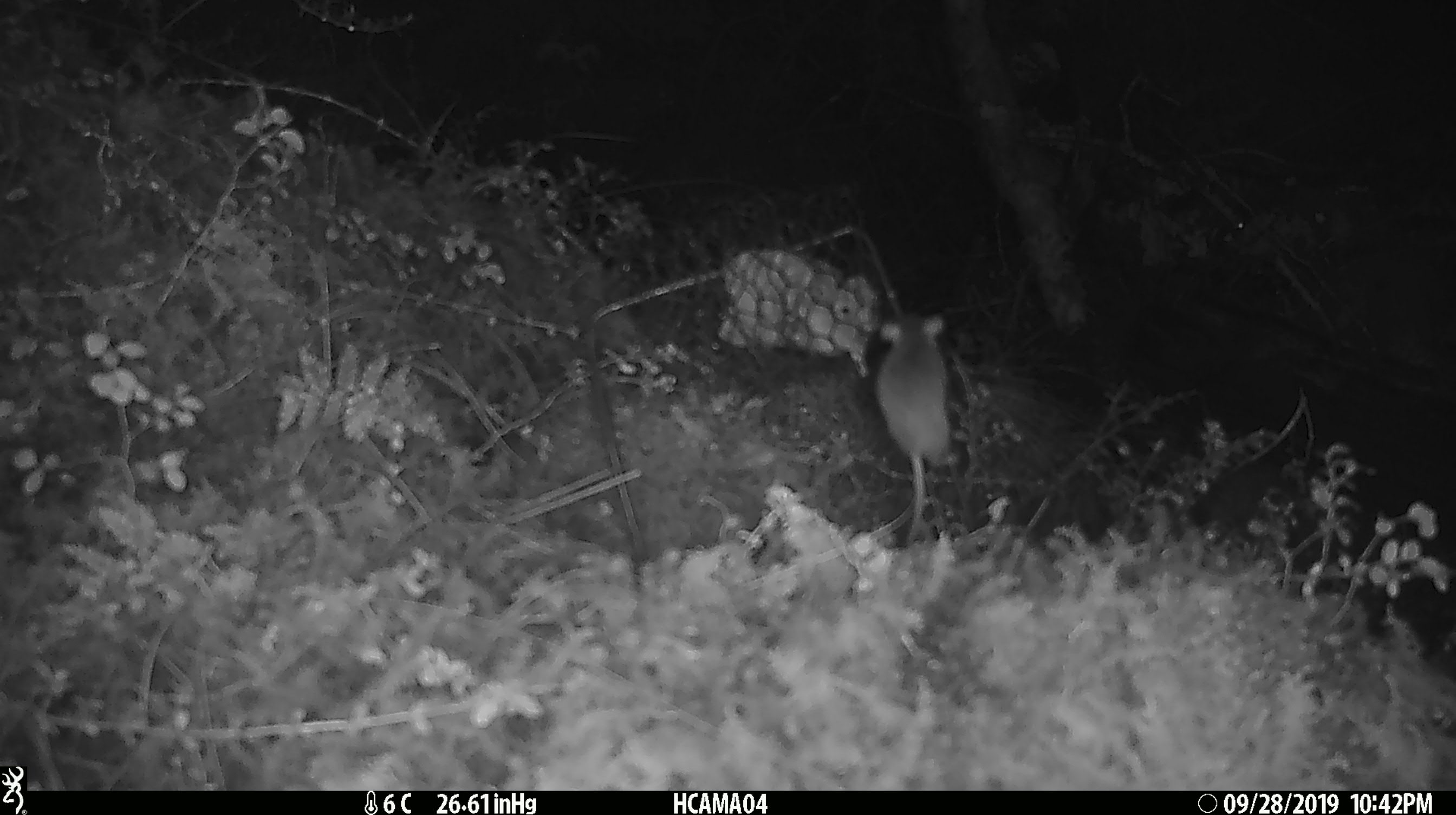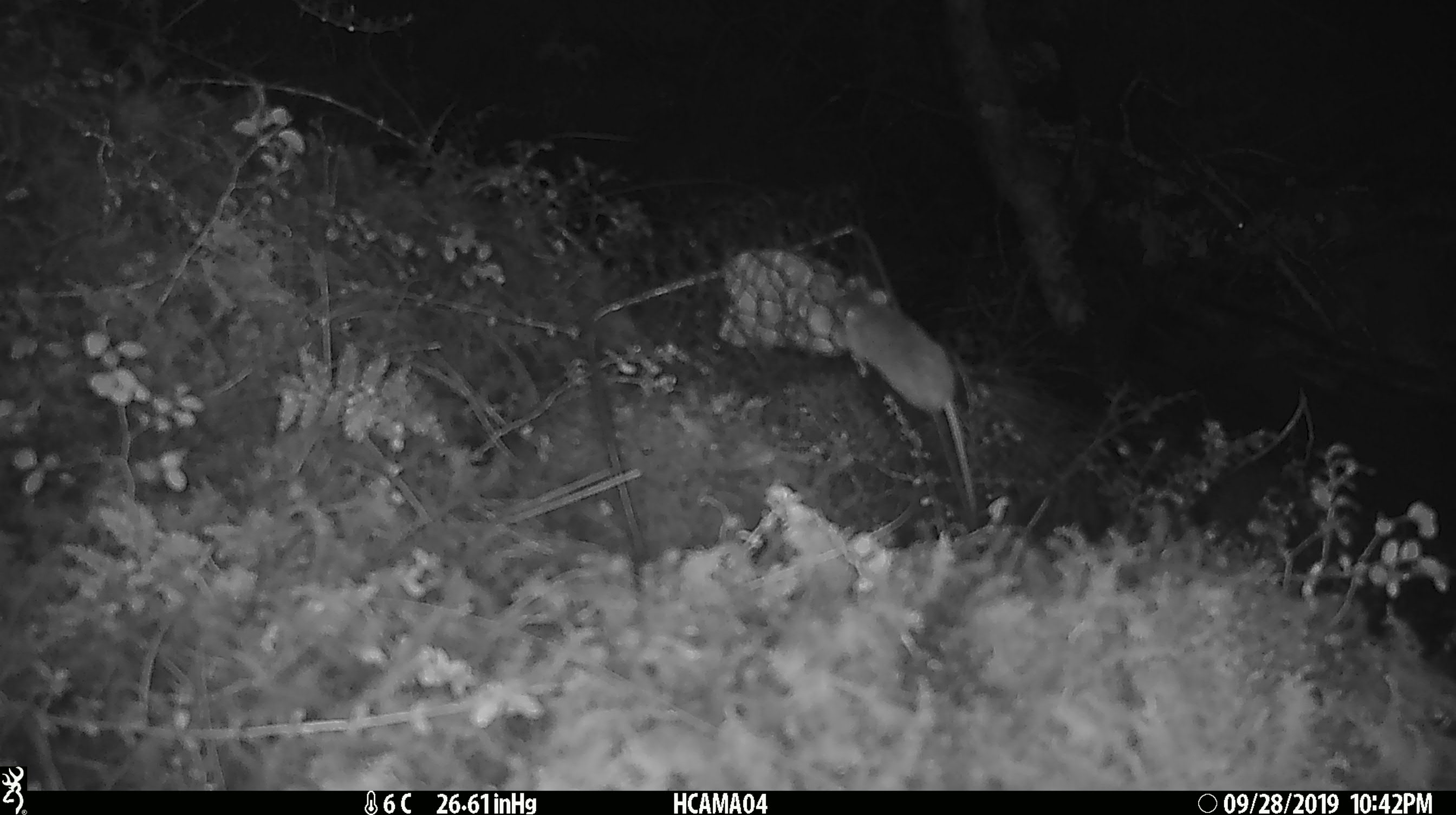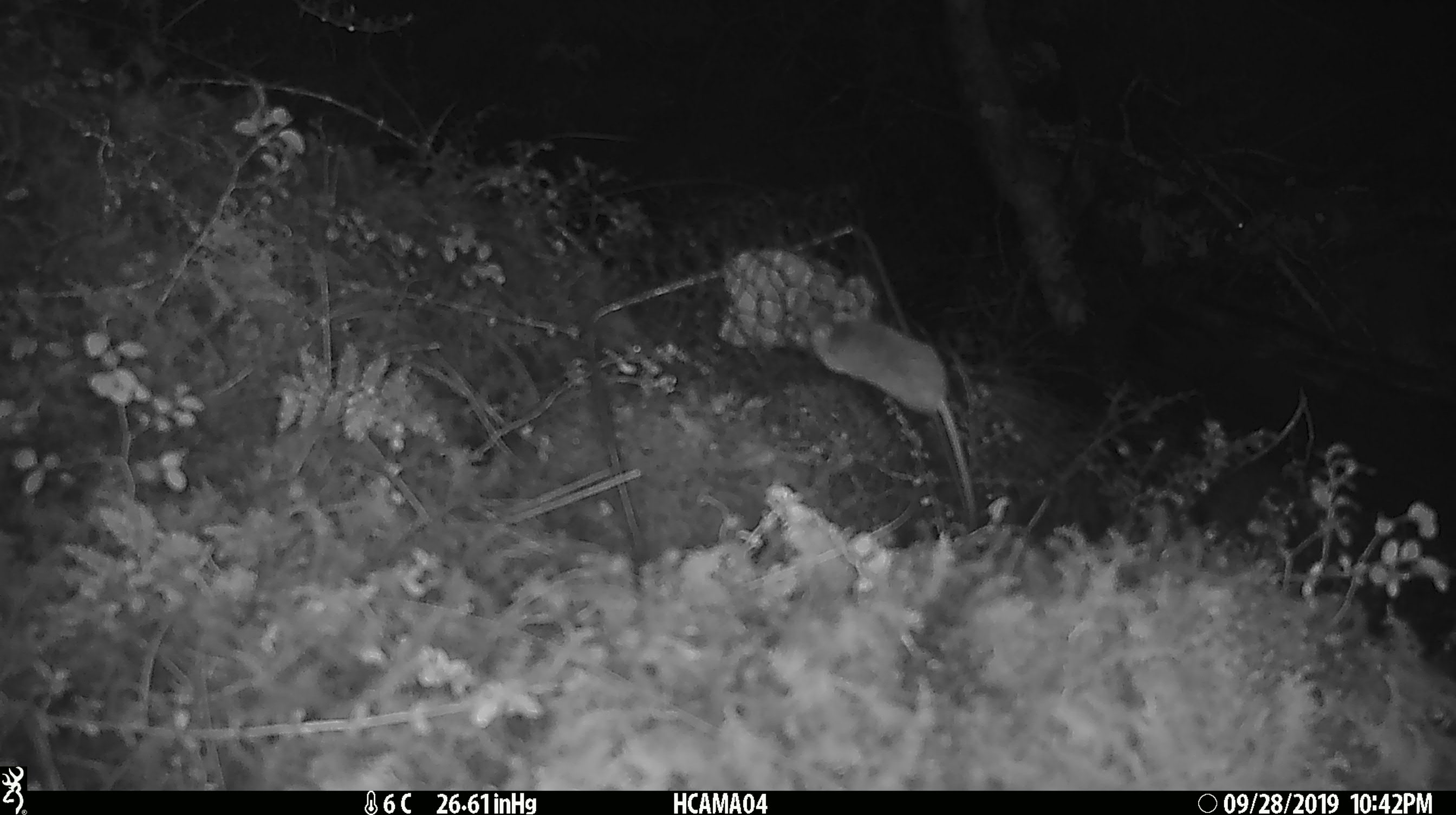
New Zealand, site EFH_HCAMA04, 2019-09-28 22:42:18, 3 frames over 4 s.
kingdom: Animalia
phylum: Chordata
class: Mammalia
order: Rodentia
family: Muridae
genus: Mus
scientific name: Mus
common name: mouse